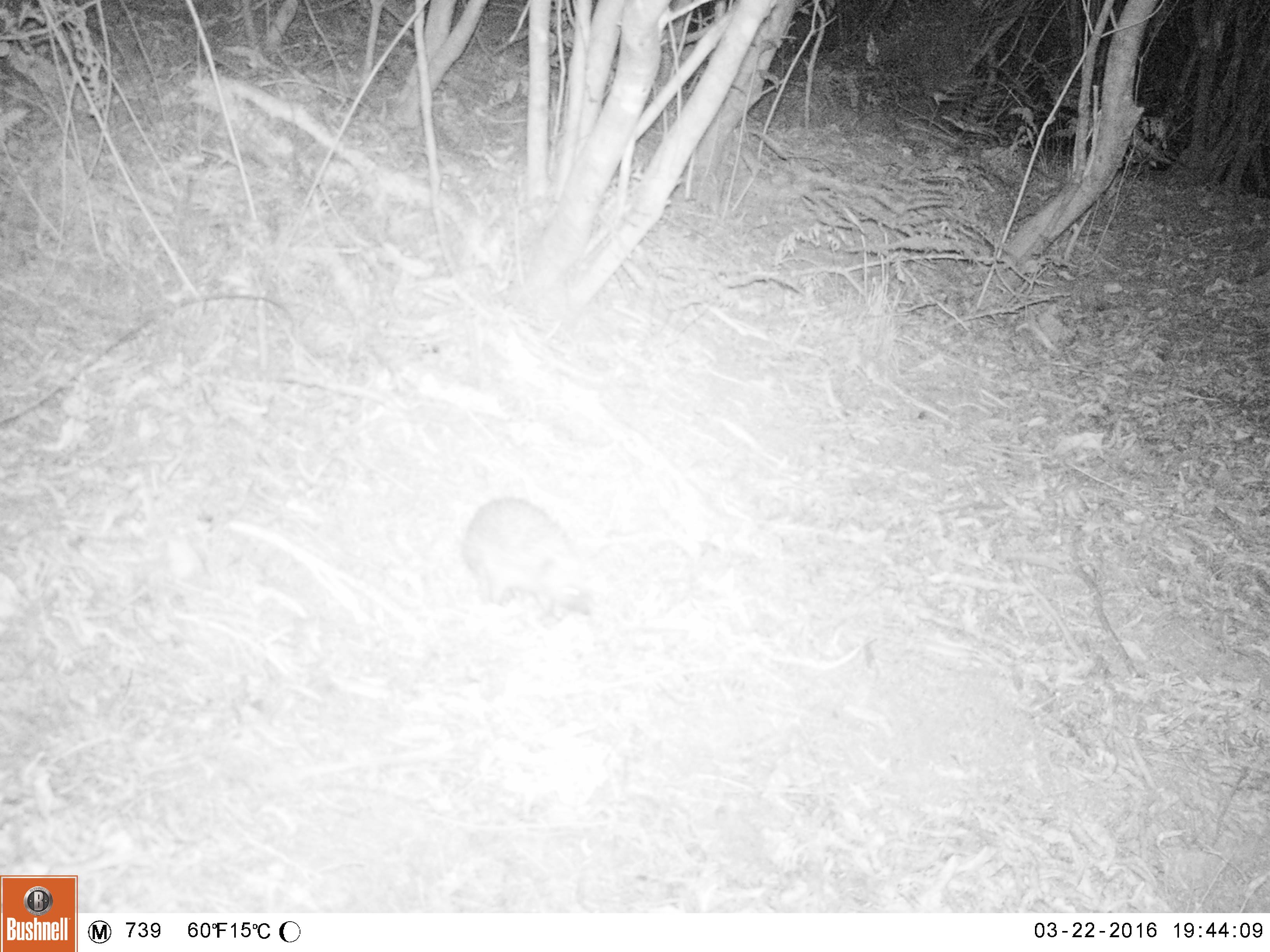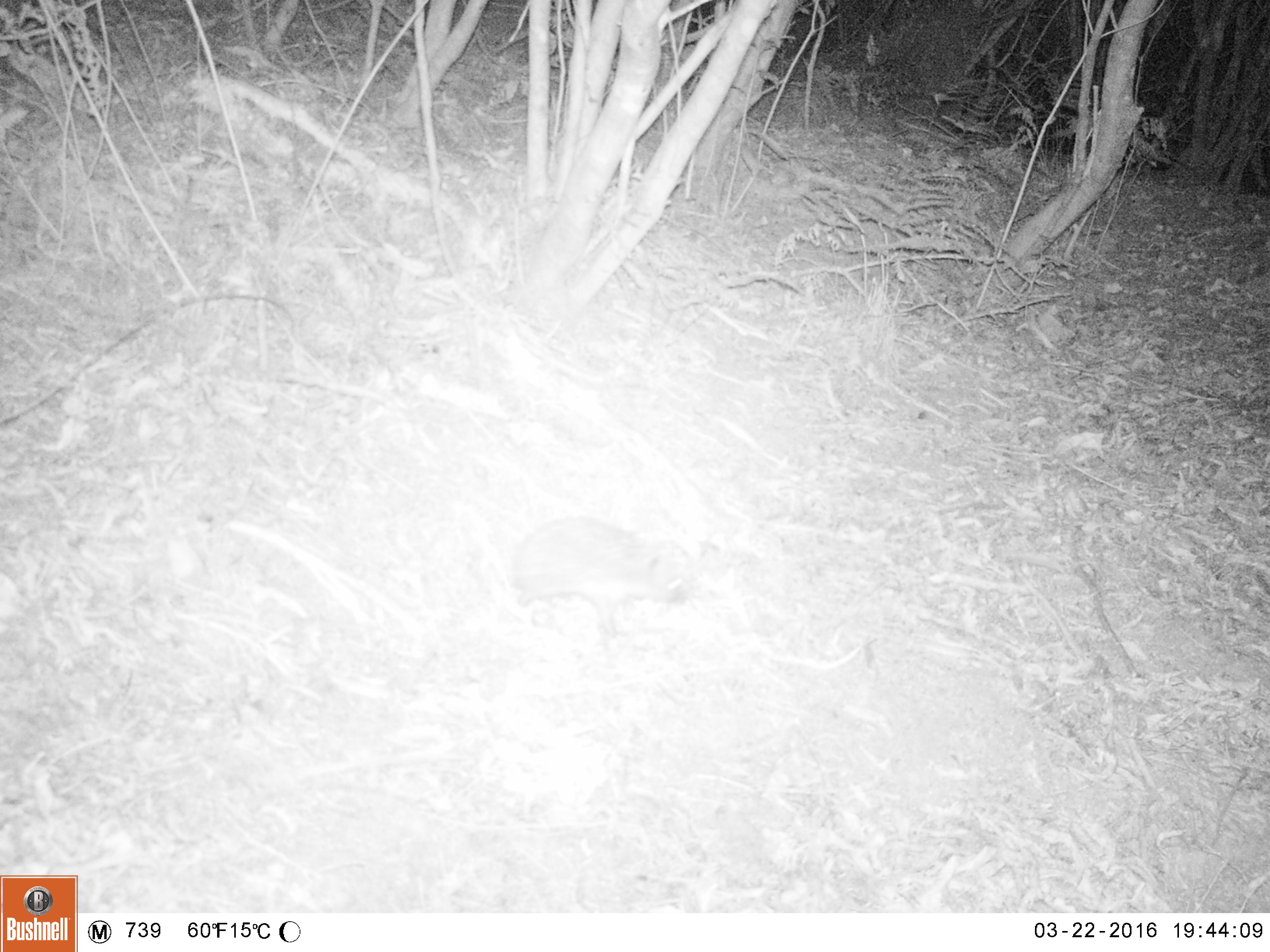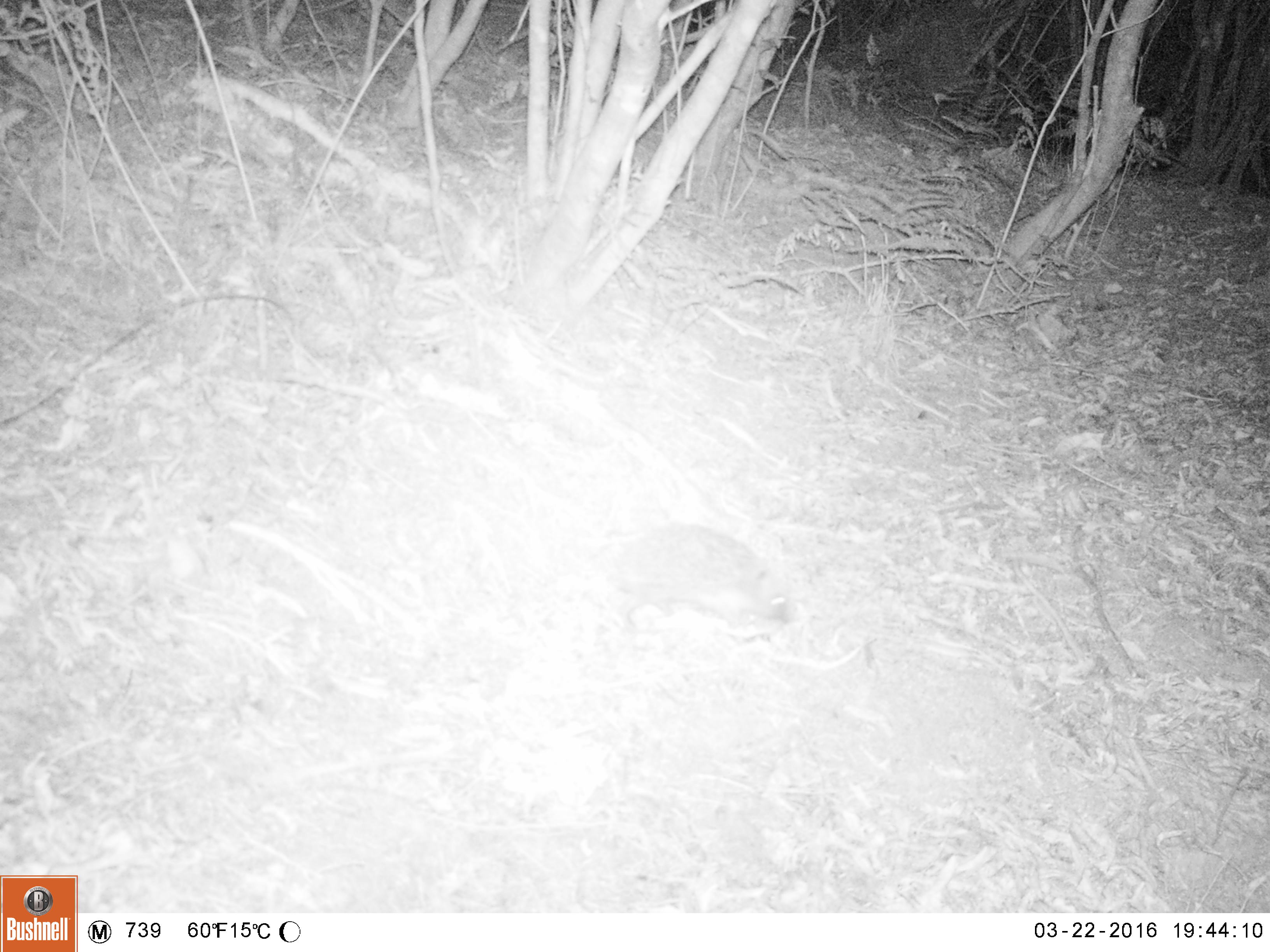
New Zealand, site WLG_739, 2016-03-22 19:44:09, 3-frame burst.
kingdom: Animalia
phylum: Chordata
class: Mammalia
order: Eulipotyphla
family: Erinaceidae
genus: Erinaceus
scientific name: Erinaceus europaeus europaeus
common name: european hedgehog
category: hedgehog